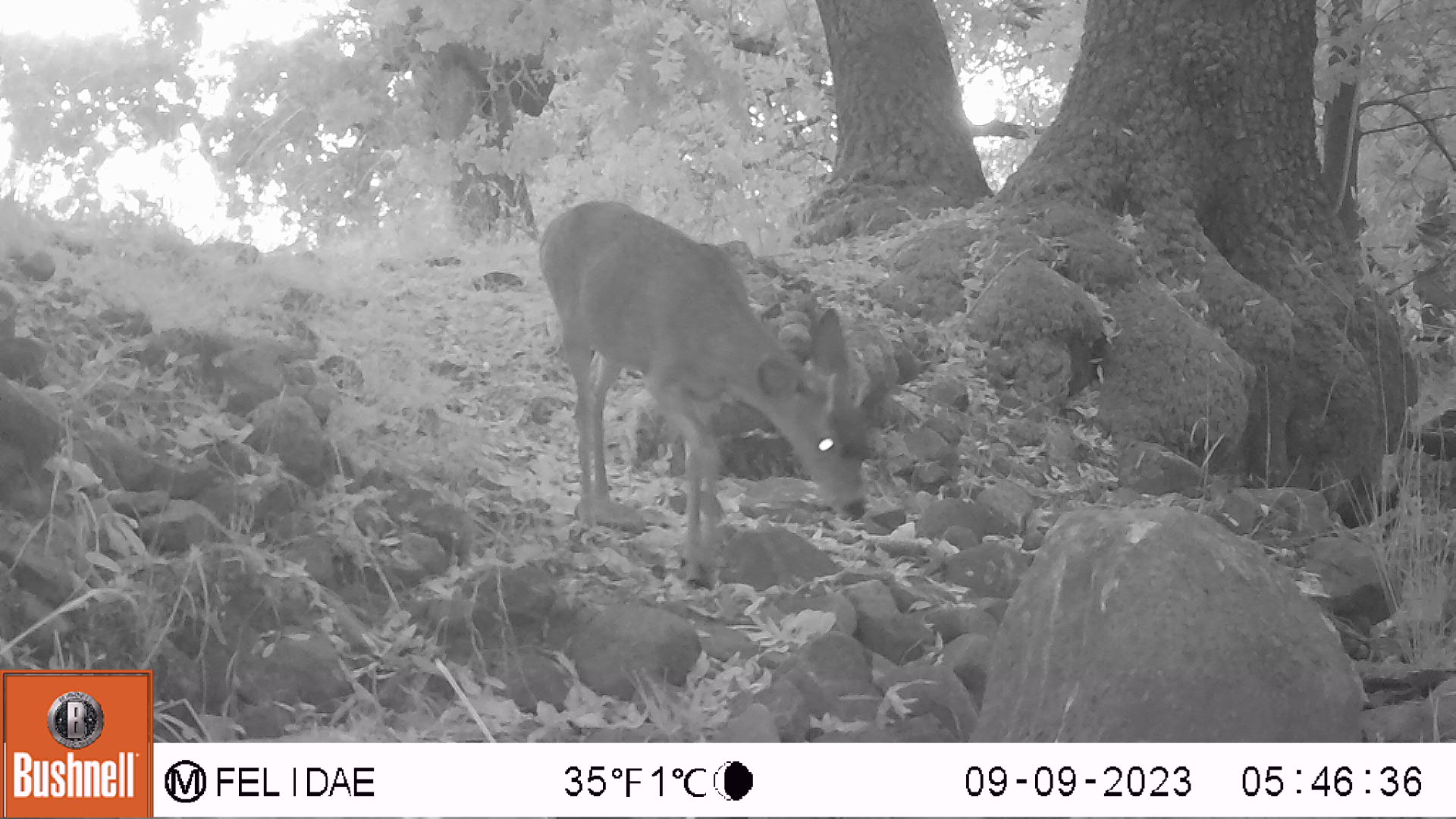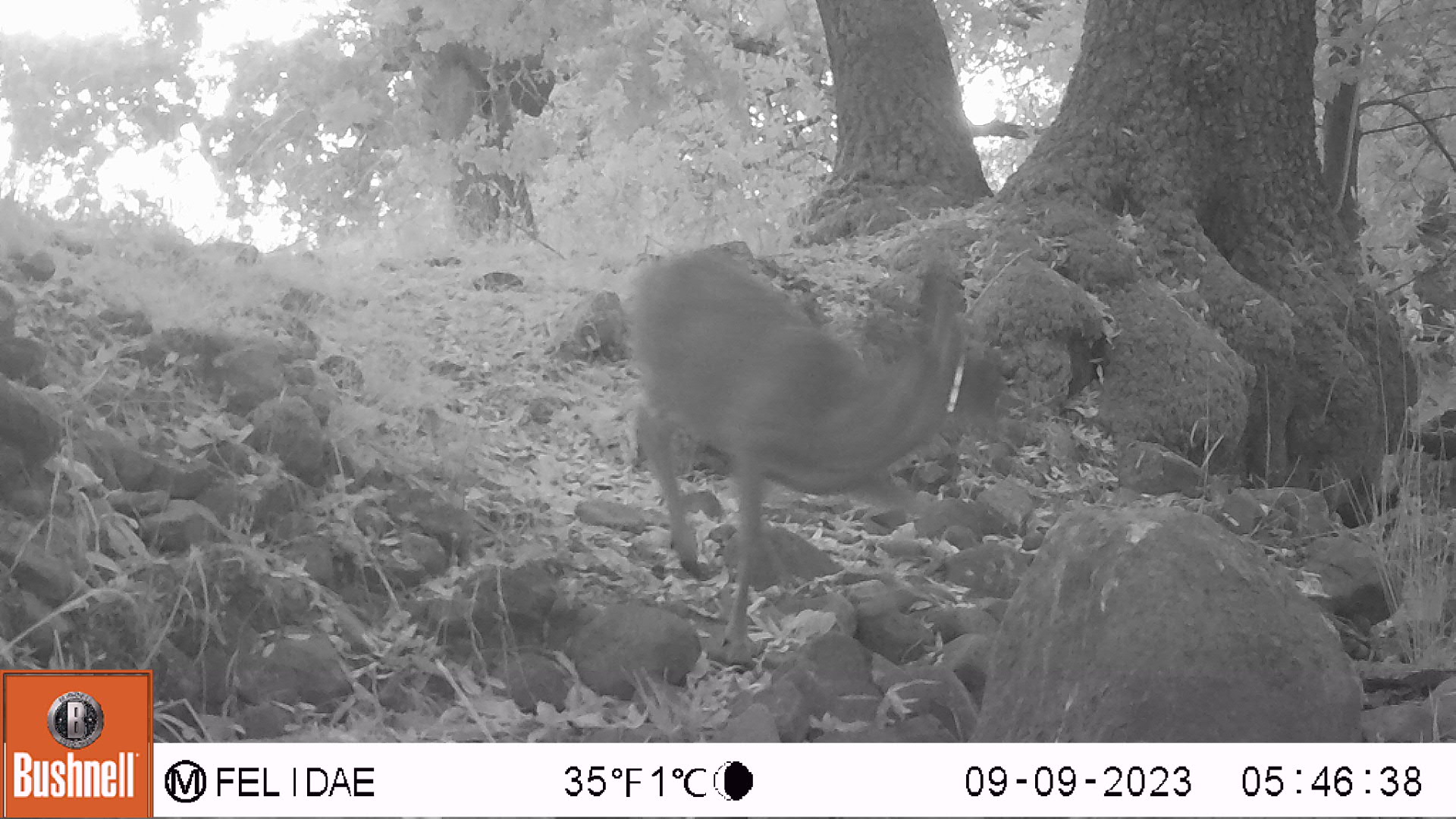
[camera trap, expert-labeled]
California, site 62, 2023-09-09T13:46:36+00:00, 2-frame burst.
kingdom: Animalia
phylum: Chordata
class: Mammalia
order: Artiodactyla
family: Cervidae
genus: Odocoileus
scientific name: Odocoileus hemionus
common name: mule deer